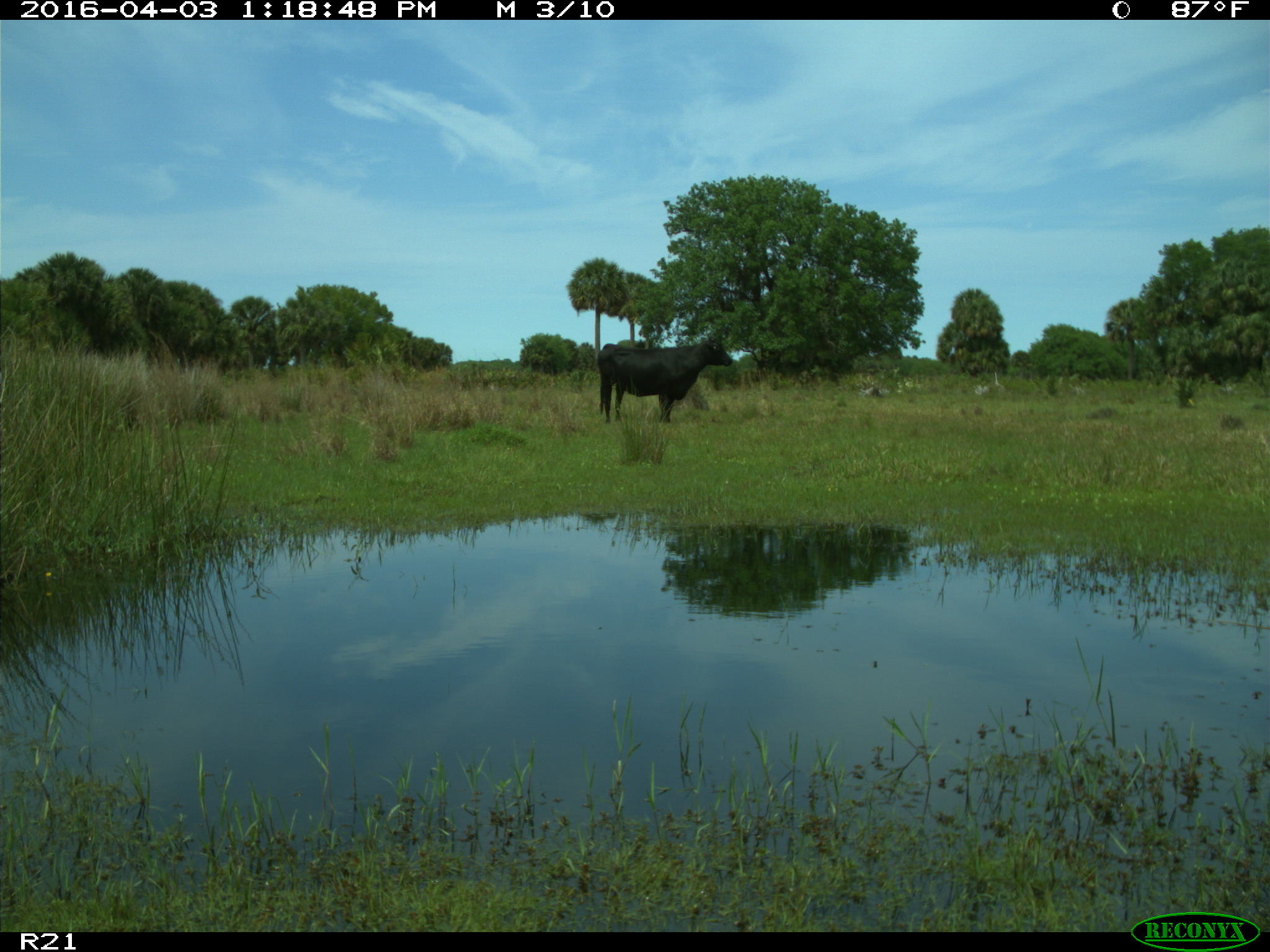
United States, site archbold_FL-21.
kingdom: Animalia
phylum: Chordata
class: Mammalia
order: Artiodactyla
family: Bovidae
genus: Bos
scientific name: Bos taurus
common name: domestic cow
Bos taurus (domestic cow).